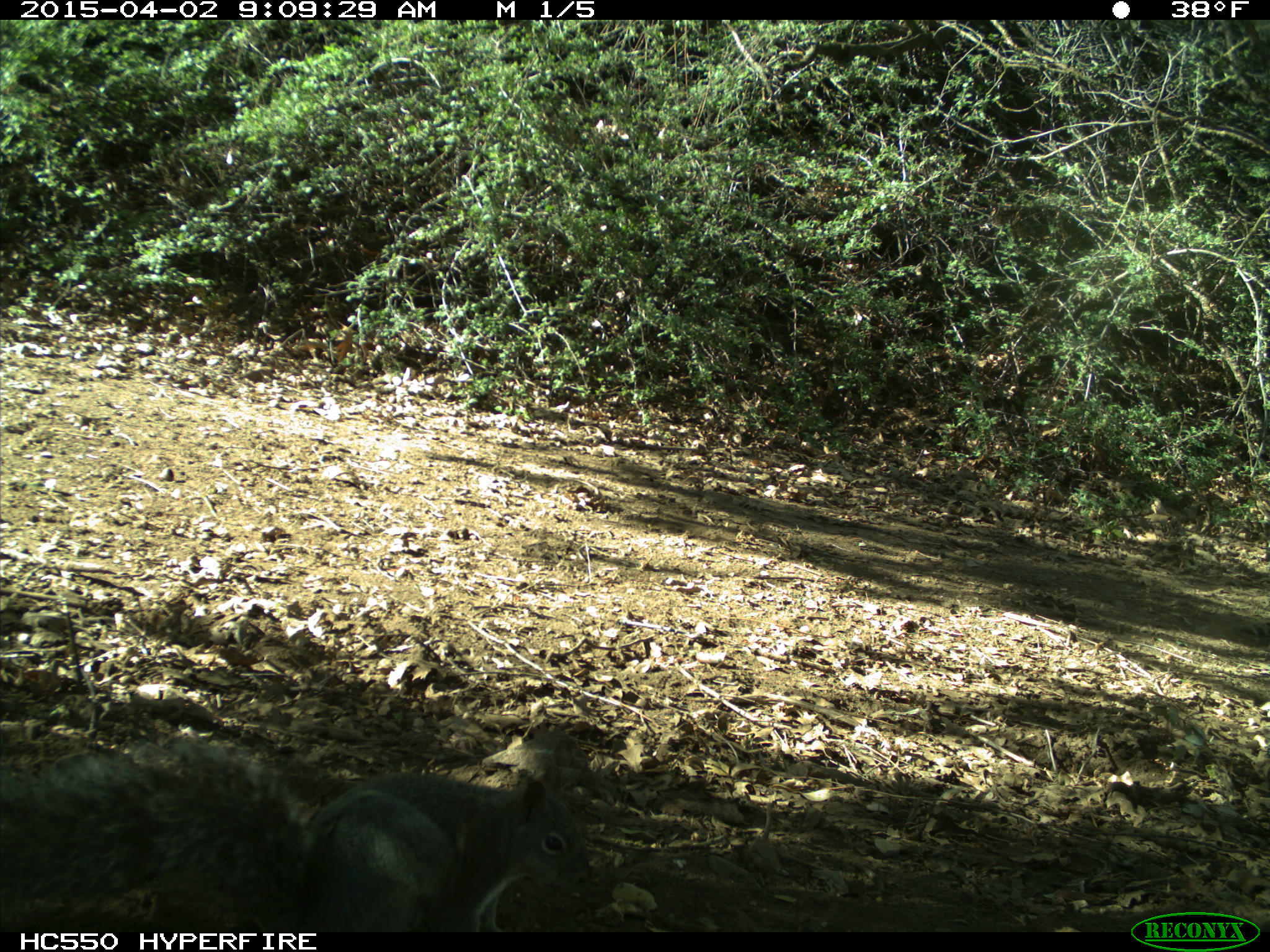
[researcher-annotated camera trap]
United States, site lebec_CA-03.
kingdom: Animalia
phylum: Chordata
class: Mammalia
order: Rodentia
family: Sciuridae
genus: Sciurus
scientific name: Sciurus carolinensis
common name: eastern gray squirrel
Sciurus carolinensis (eastern gray squirrel).